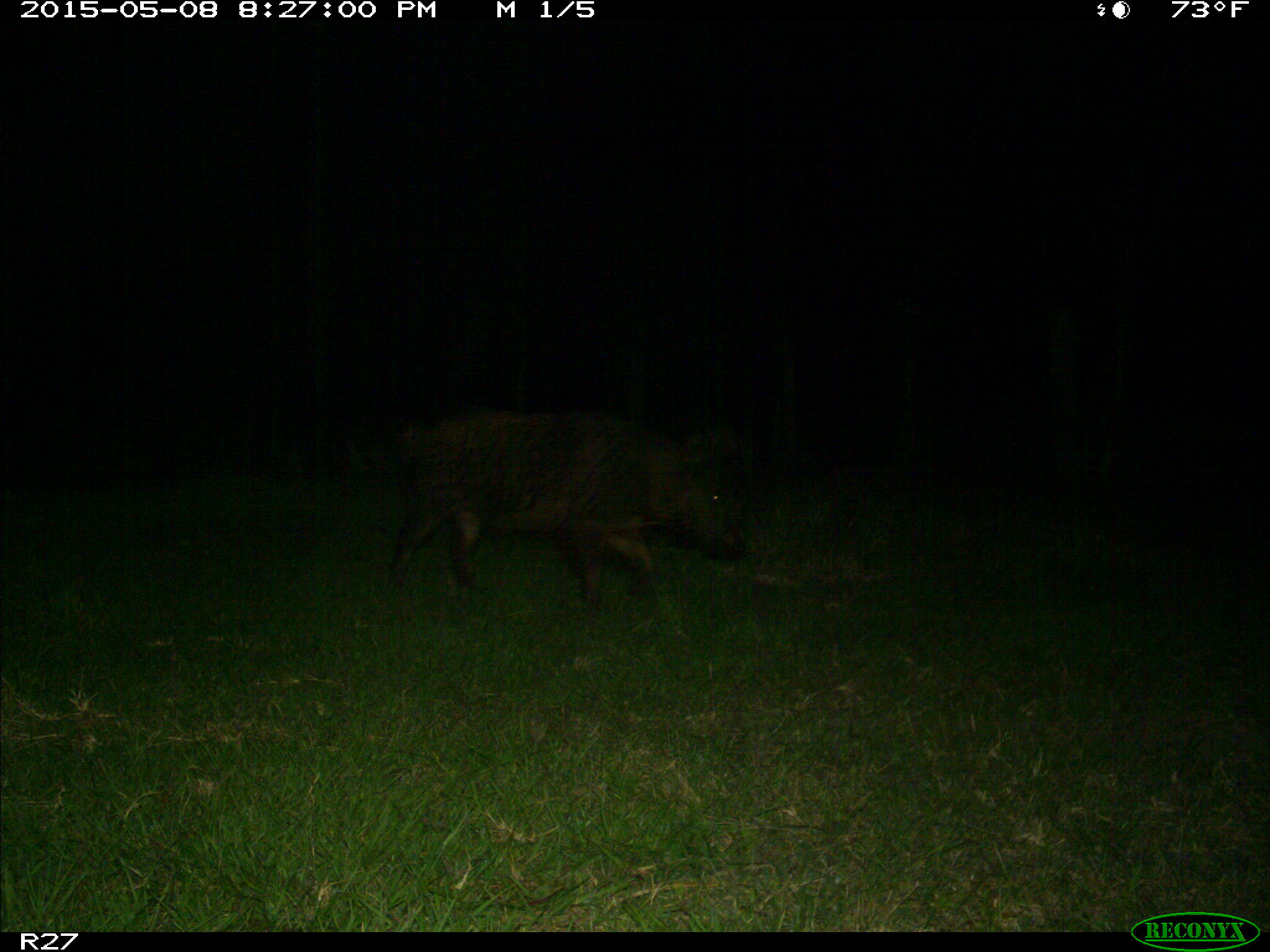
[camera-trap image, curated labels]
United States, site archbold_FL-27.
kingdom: Animalia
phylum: Chordata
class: Mammalia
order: Artiodactyla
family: Suidae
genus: Sus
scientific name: Sus scrofa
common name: wild boar